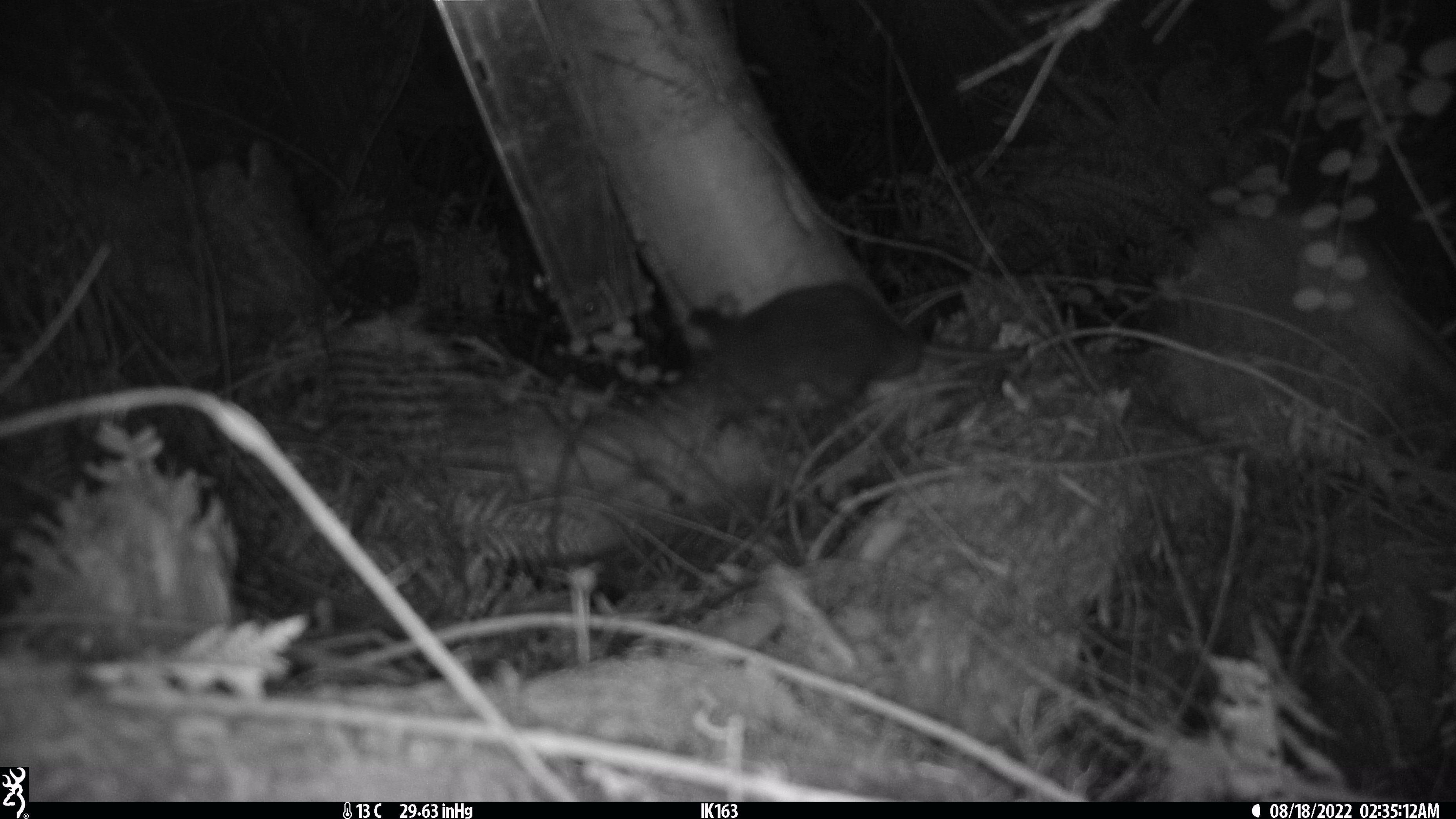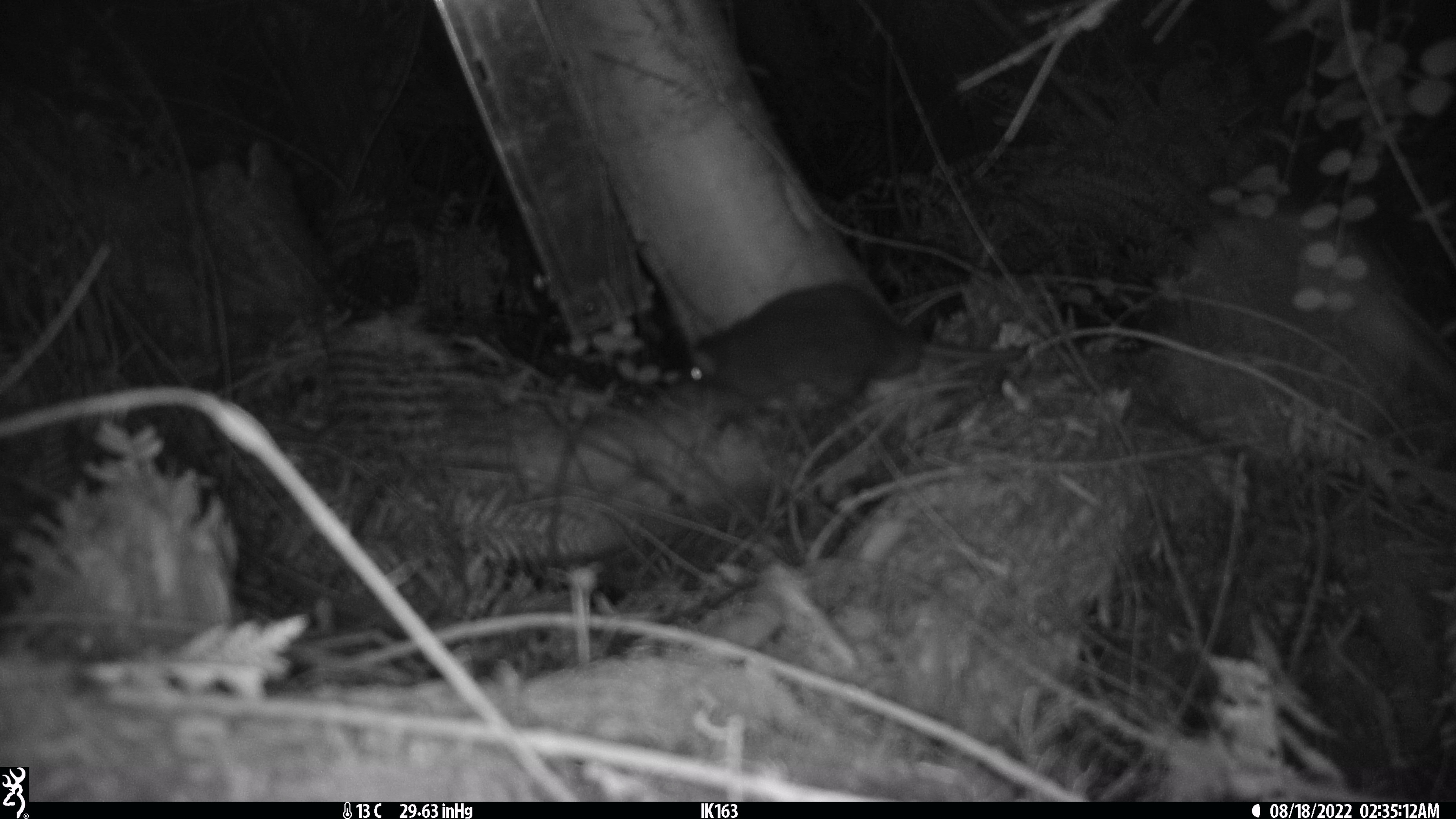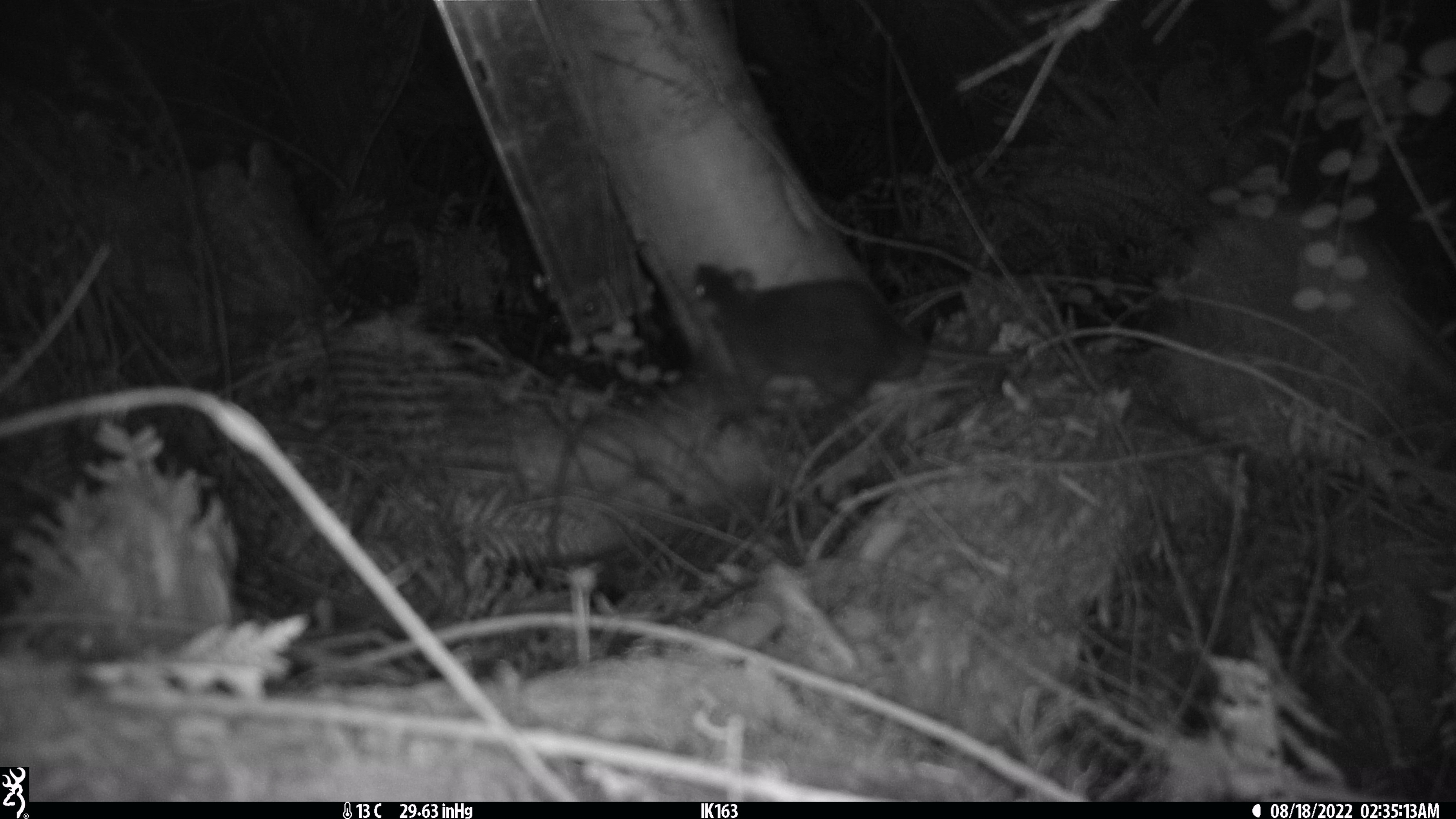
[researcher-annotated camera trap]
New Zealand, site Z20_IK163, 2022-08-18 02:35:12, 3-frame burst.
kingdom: Animalia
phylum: Chordata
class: Mammalia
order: Rodentia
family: Muridae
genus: Rattus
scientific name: Rattus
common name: rat